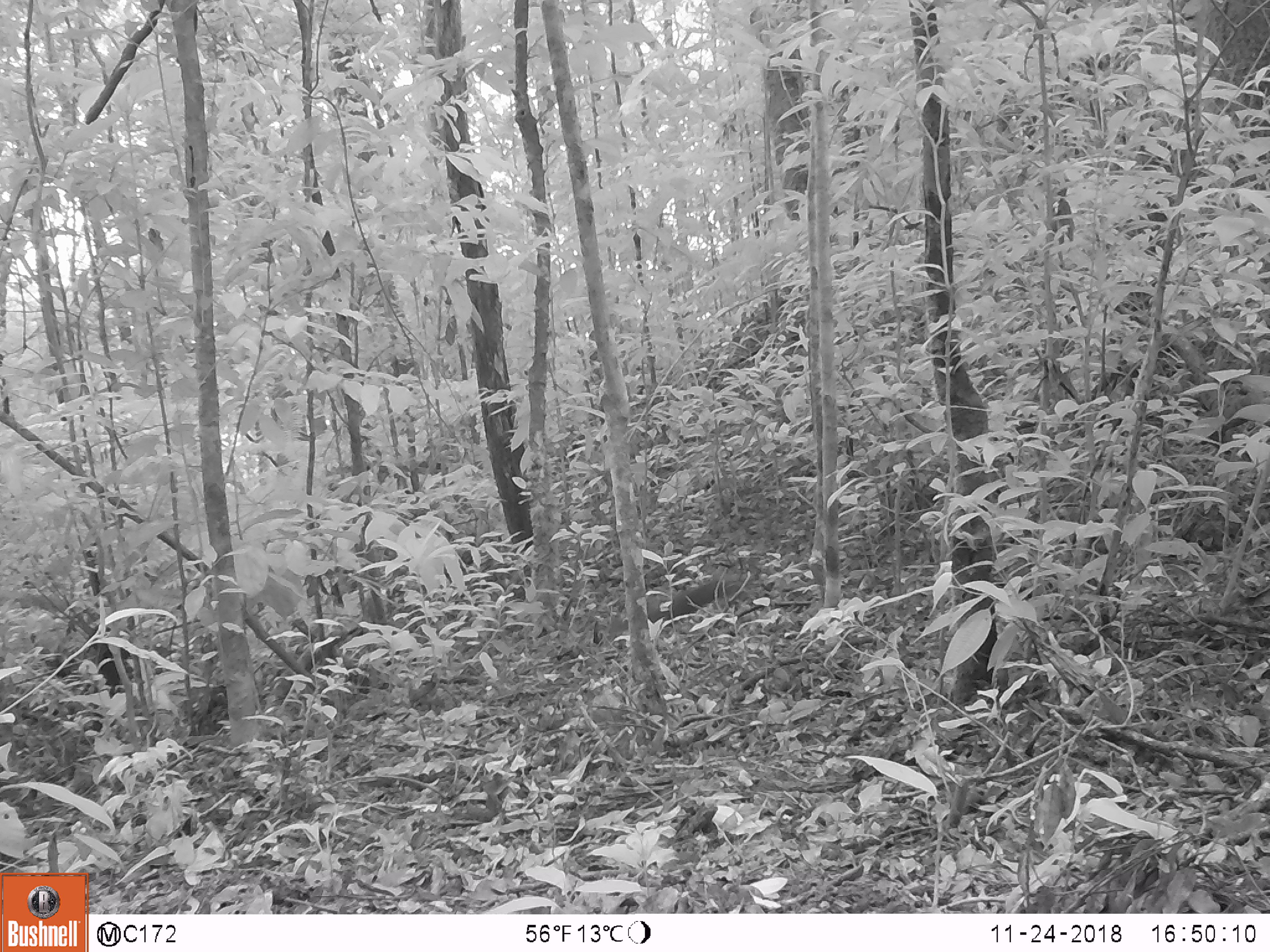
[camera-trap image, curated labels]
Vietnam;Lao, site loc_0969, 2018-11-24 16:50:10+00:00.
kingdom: Animalia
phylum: Chordata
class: Mammalia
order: Rodentia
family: Sciuridae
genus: Sciurus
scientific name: Sciurus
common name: squirrel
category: unidentified squirrel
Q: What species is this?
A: Unidentified squirrel (squirrel) (Sciurus).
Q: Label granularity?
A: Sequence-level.